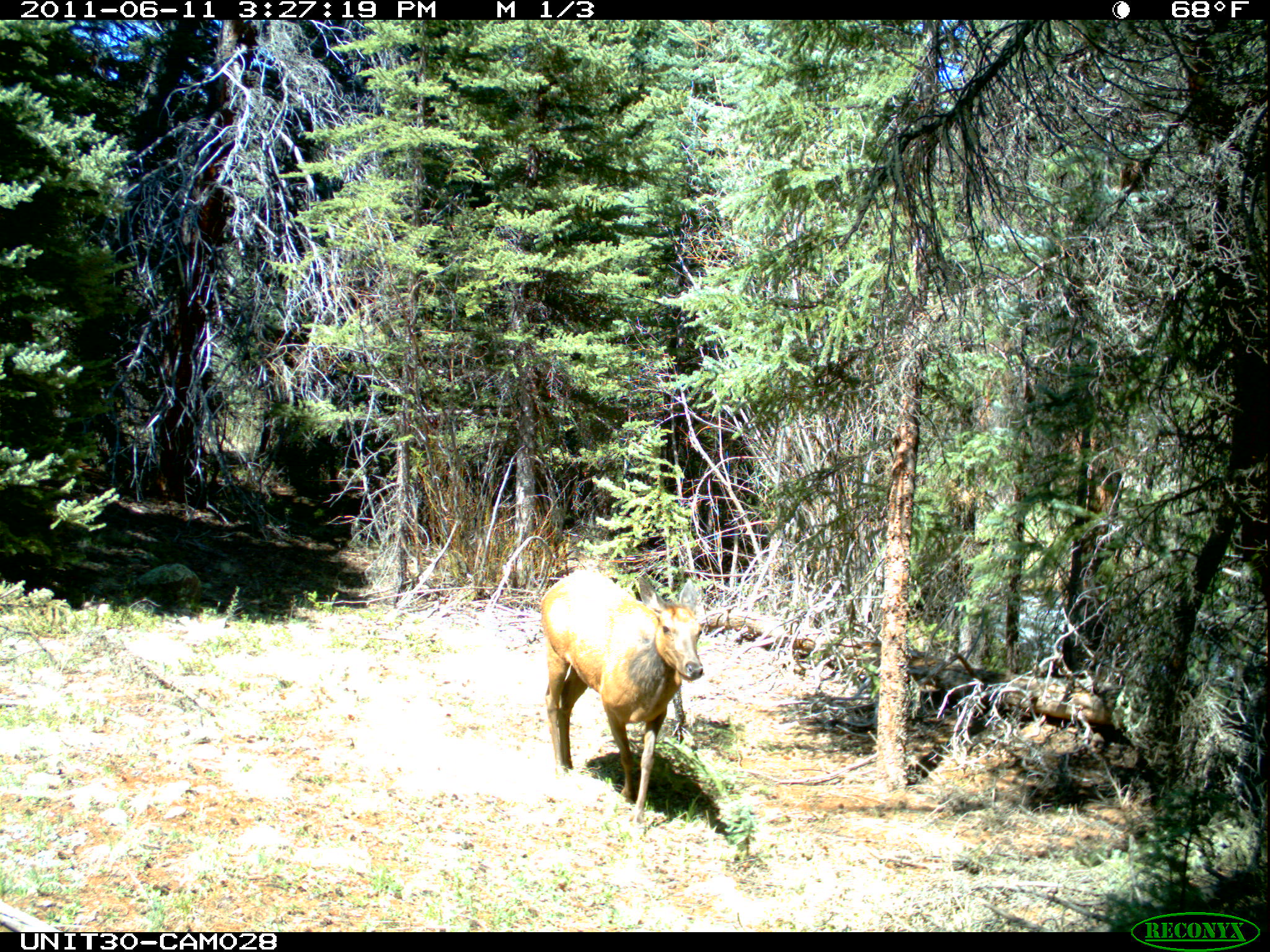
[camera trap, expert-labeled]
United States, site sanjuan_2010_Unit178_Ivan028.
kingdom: Animalia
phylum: Chordata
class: Mammalia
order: Artiodactyla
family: Cervidae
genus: Cervus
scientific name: Cervus elaphus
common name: red deer